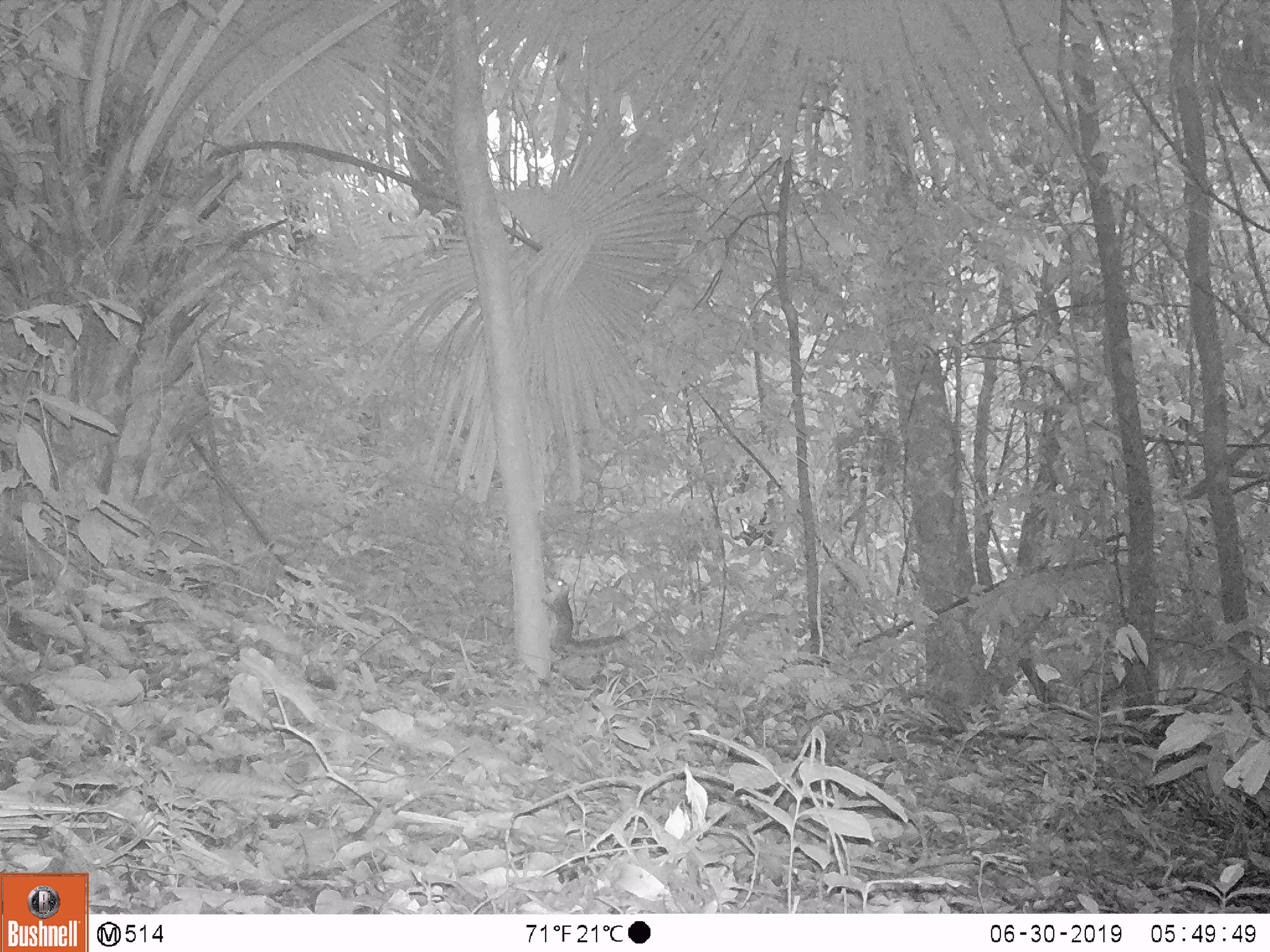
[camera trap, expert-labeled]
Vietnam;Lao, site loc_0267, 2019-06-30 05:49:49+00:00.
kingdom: Animalia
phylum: Chordata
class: Mammalia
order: Rodentia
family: Sciuridae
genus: Dremomys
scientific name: Dremomys rufigenis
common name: red-cheeked squirrel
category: red cheeked squirrel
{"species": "red cheeked squirrel (red-cheeked squirrel) (Dremomys rufigenis)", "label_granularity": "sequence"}